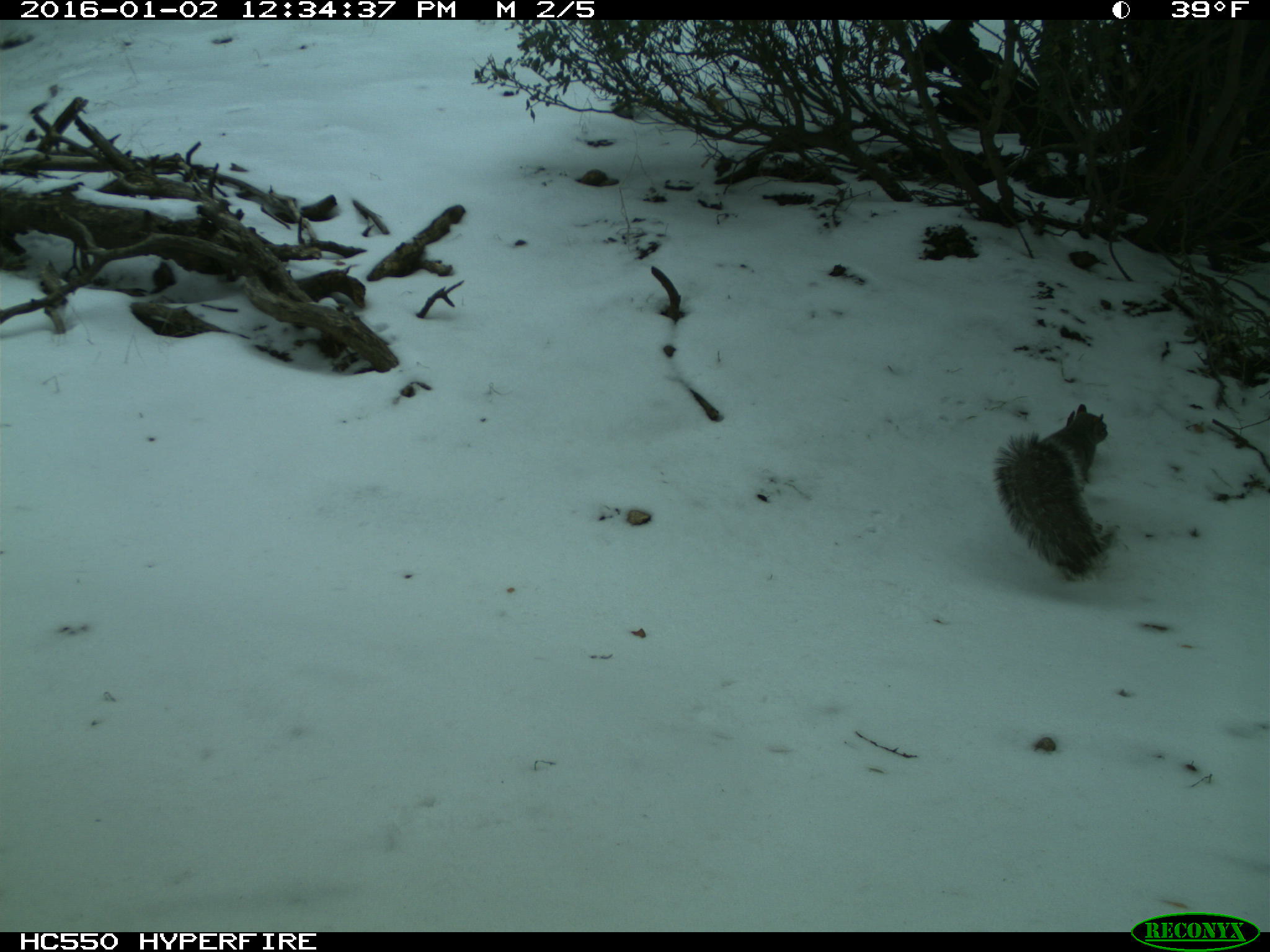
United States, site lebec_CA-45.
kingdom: Animalia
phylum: Chordata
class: Mammalia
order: Rodentia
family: Sciuridae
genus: Sciurus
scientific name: Sciurus carolinensis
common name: eastern gray squirrel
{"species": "Sciurus carolinensis (eastern gray squirrel)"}